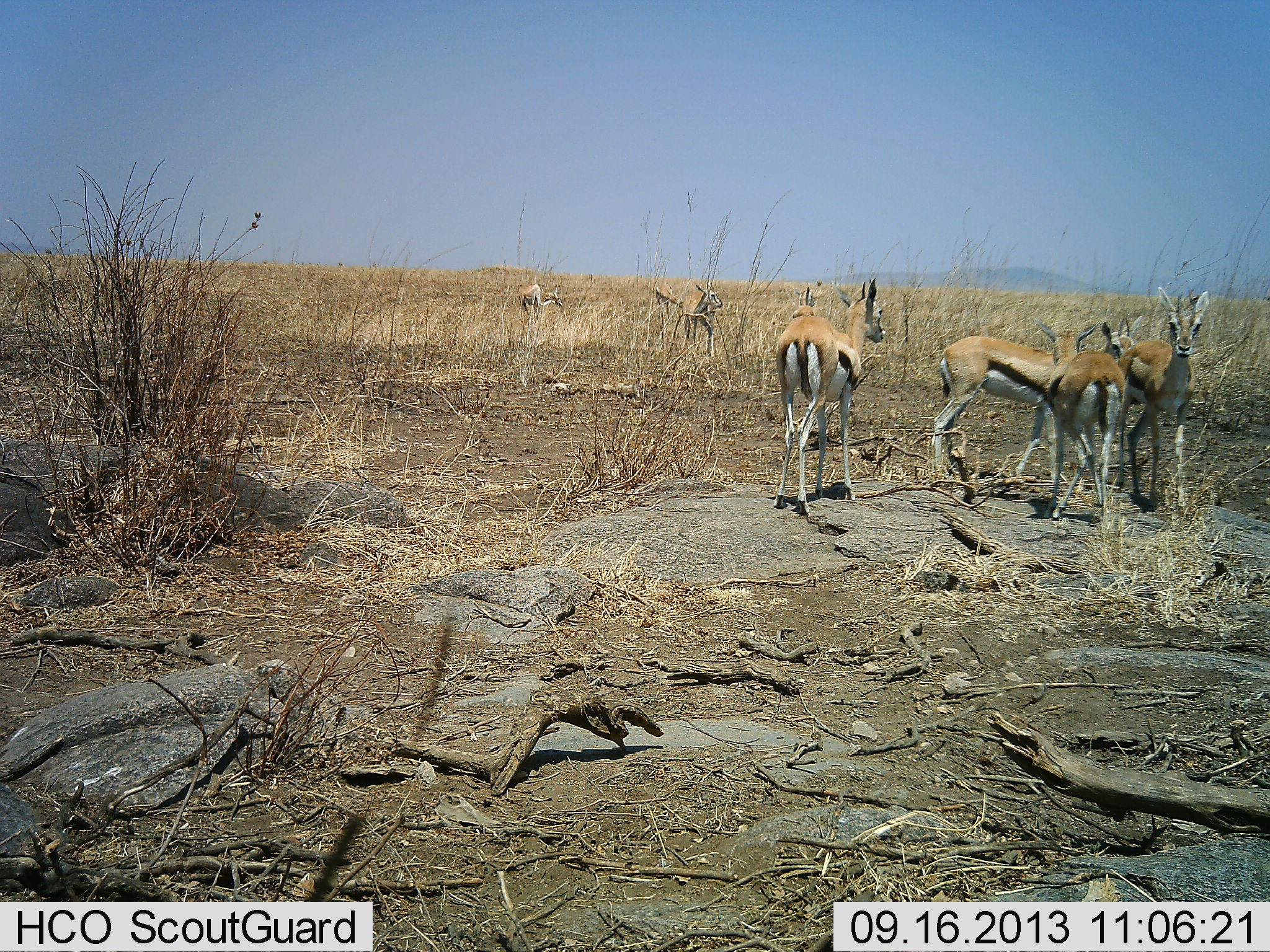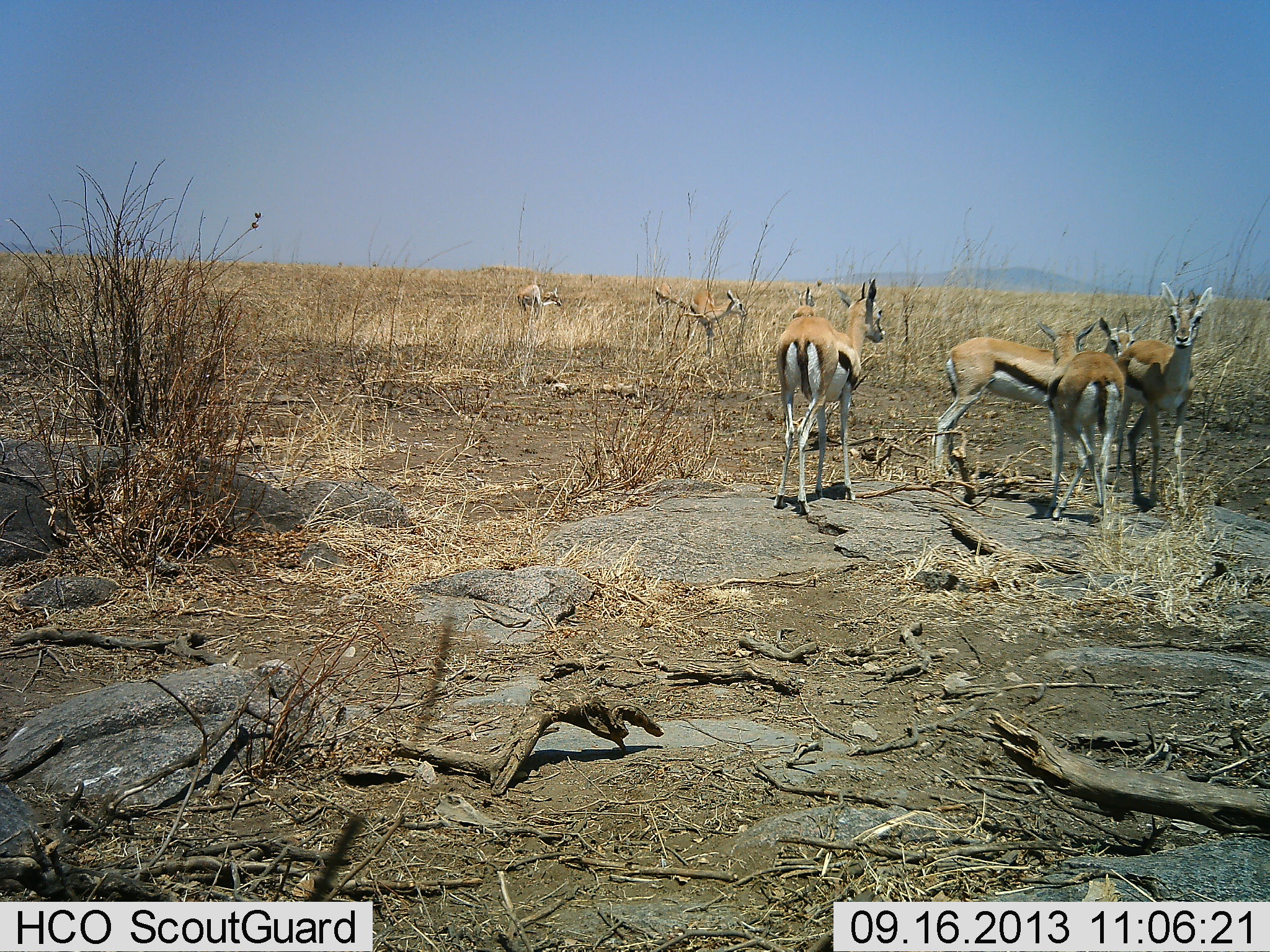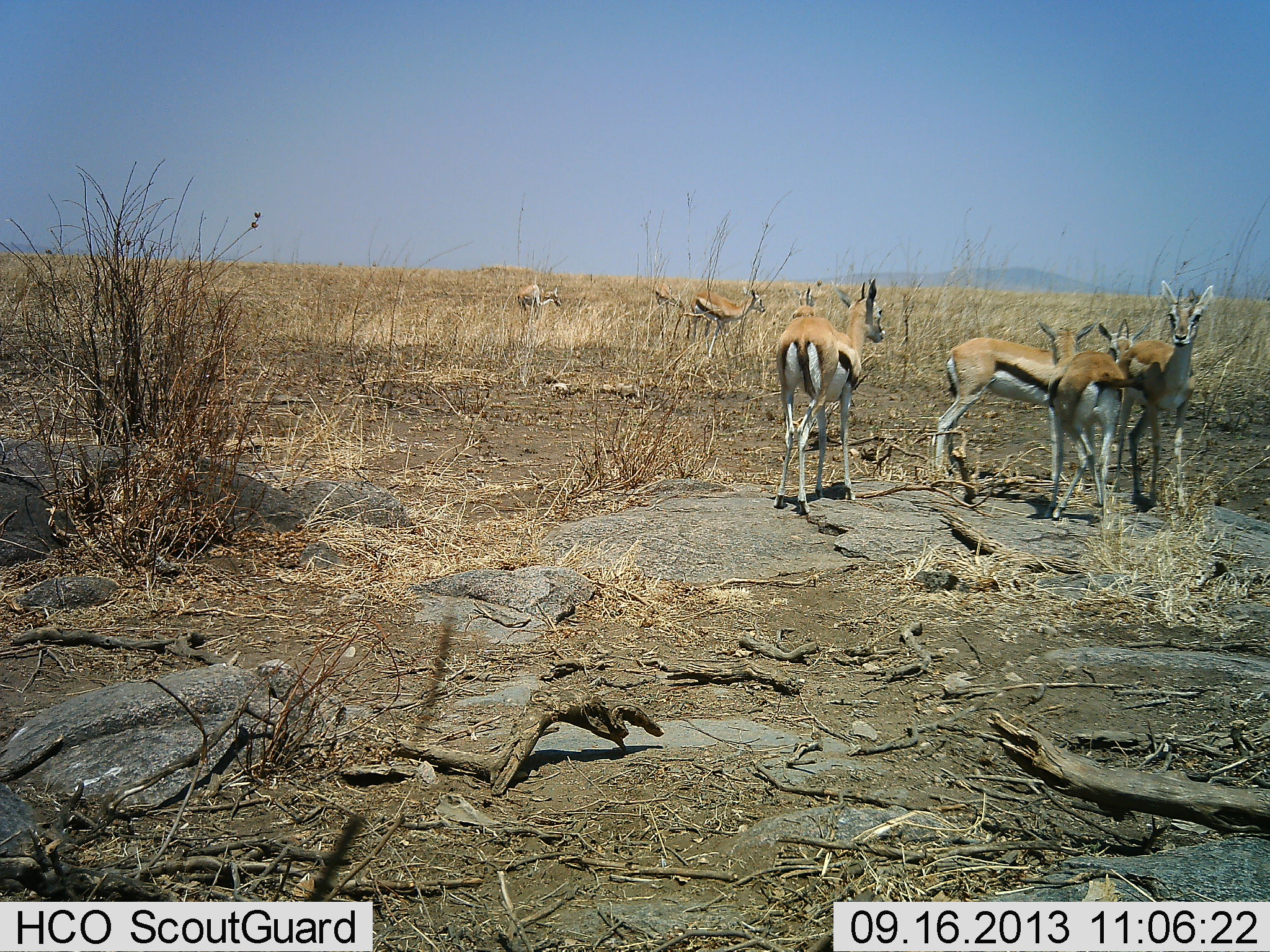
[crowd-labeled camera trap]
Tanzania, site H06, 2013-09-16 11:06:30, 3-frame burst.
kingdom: Animalia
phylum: Chordata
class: Mammalia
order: Artiodactyla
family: Bovidae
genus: Eudorcas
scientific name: Eudorcas thomsonii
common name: thomson's gazelle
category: gazellethomsons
Gazellethomsons (thomson's gazelle) (Eudorcas thomsonii), count 7. Behavior (volunteer vote fractions): standing 93%, resting 3%, moving 27%, interacting 20%. Young present (vote fraction): 0%. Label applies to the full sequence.